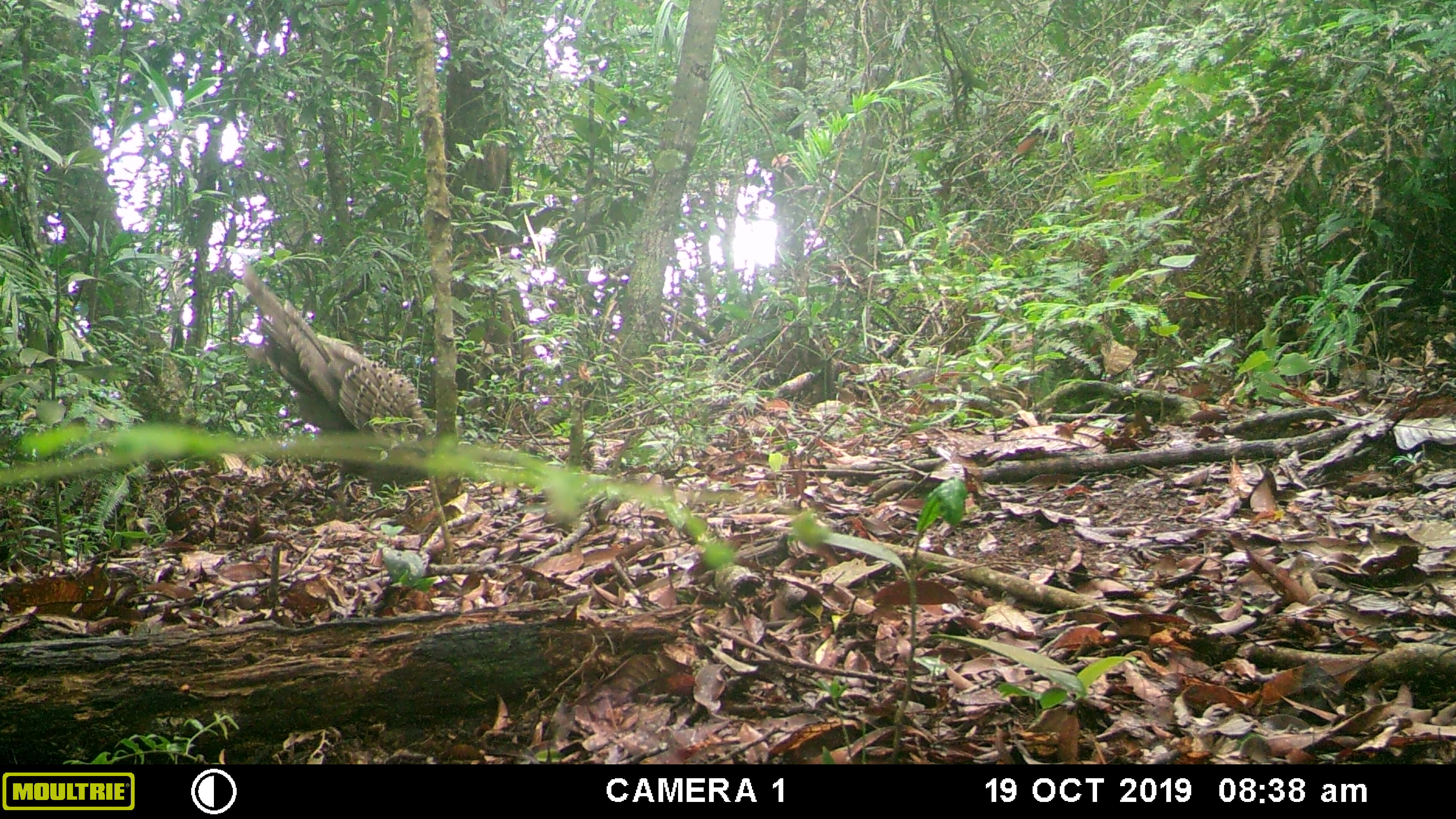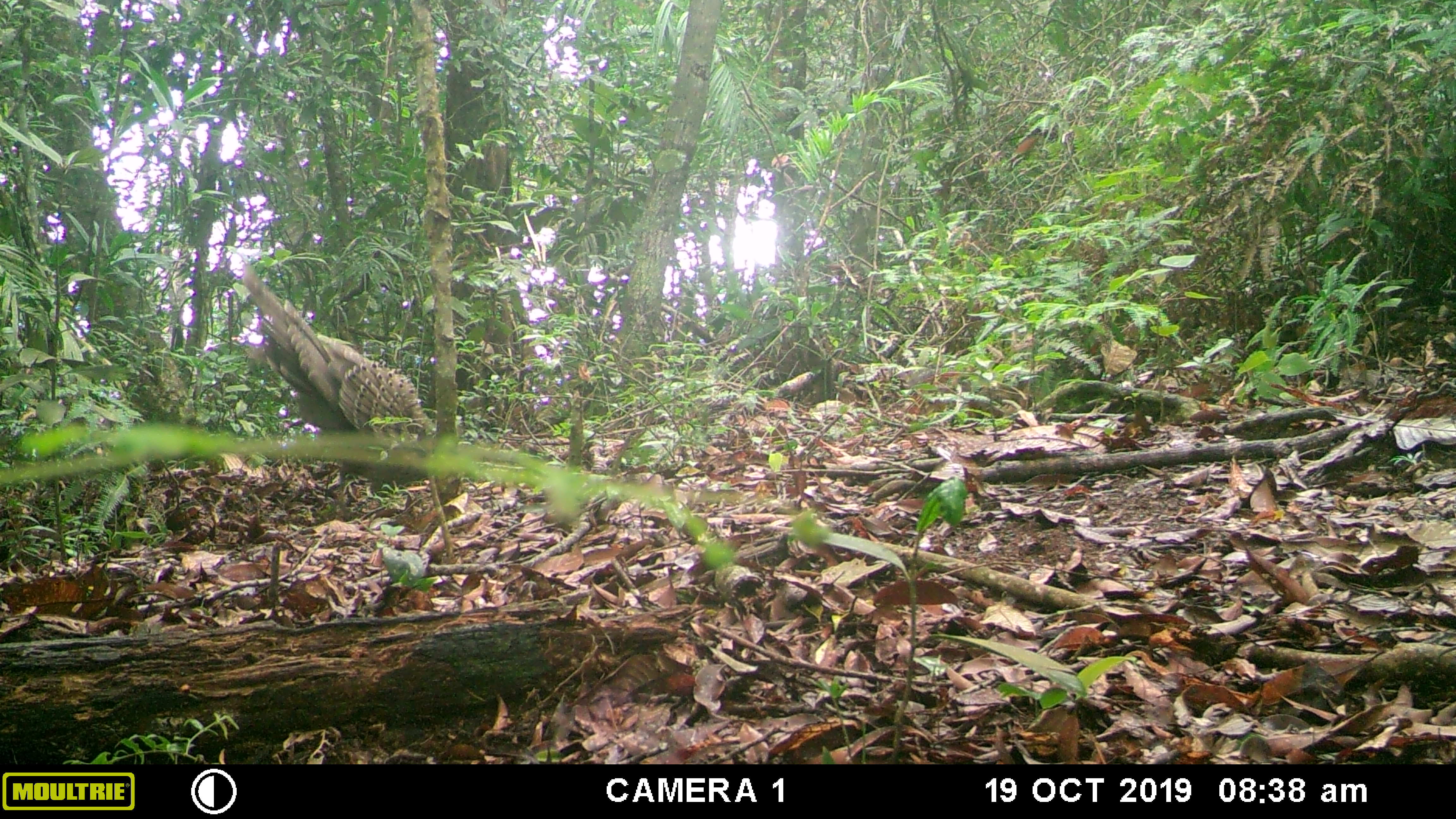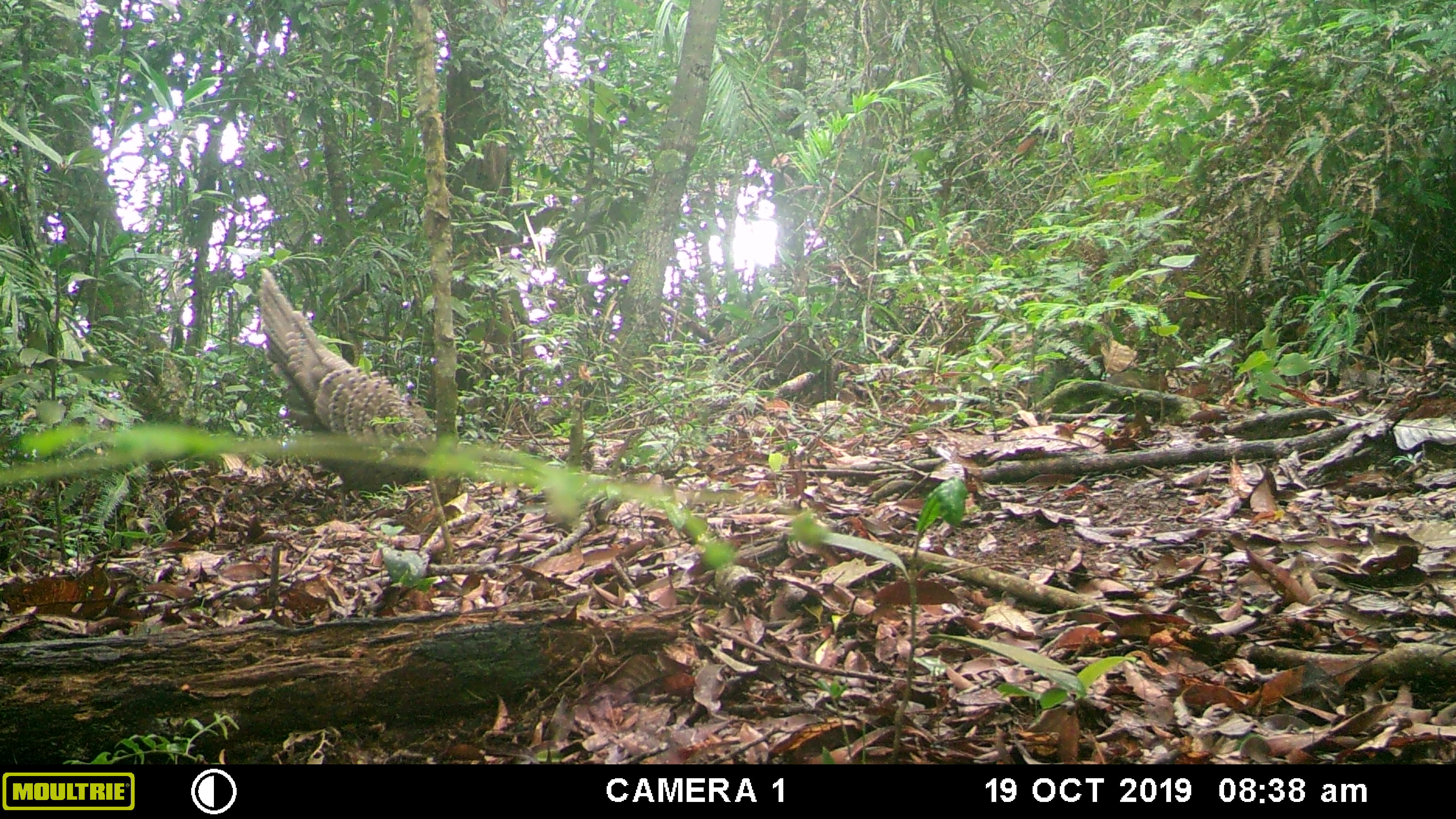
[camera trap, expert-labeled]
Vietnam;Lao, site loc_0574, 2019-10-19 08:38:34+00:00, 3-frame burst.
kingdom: Animalia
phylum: Chordata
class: Aves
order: Galliformes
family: Phasianidae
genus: Polyplectron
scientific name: Polyplectron bicalcaratum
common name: gray peacock-pheasant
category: grey peacock pheasant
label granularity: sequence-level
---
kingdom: Animalia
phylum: Chordata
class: Mammalia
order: Rodentia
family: Sciuridae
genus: Dremomys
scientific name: Dremomys rufigenis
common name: red-cheeked squirrel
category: red cheeked squirrel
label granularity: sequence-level